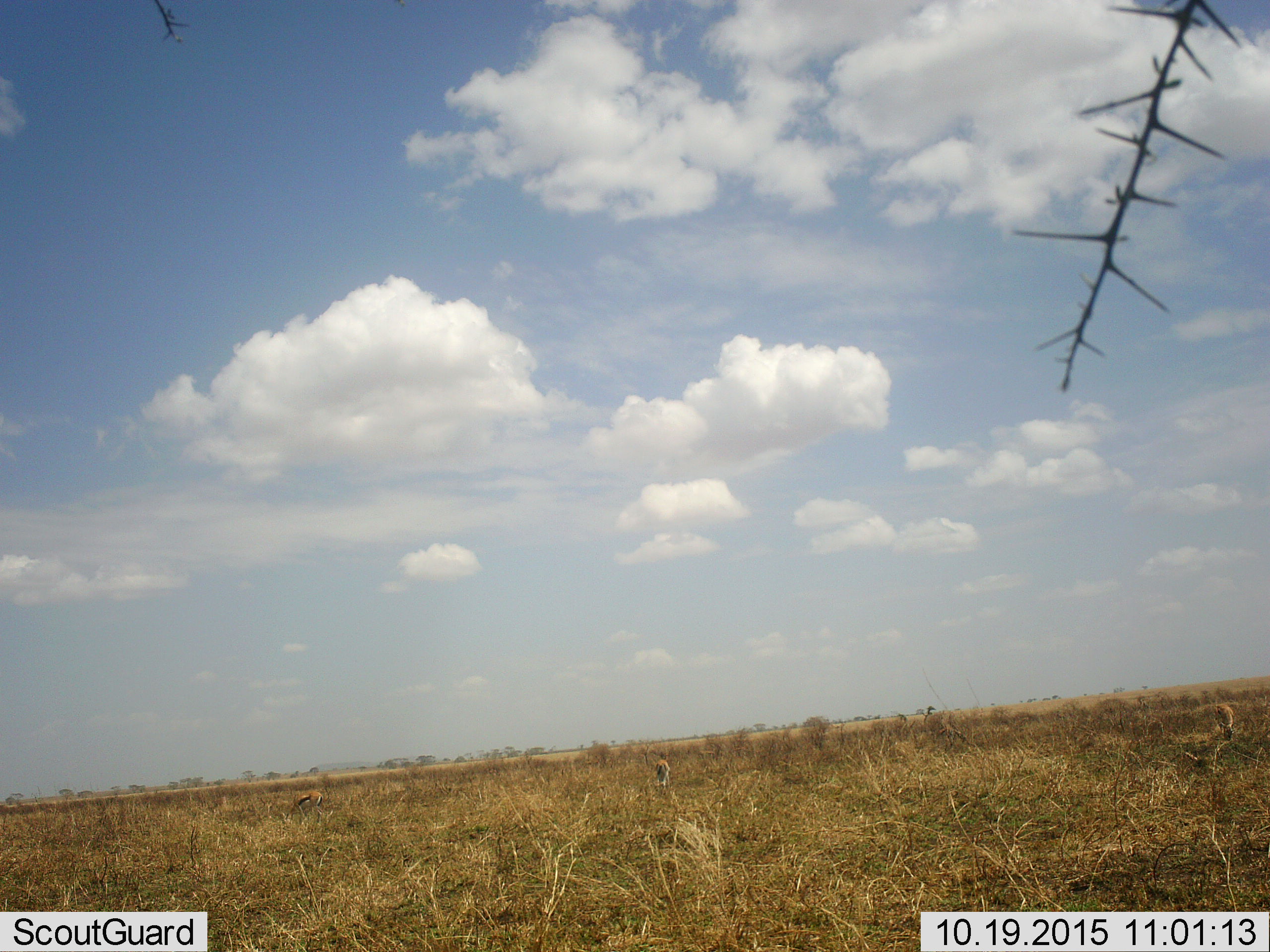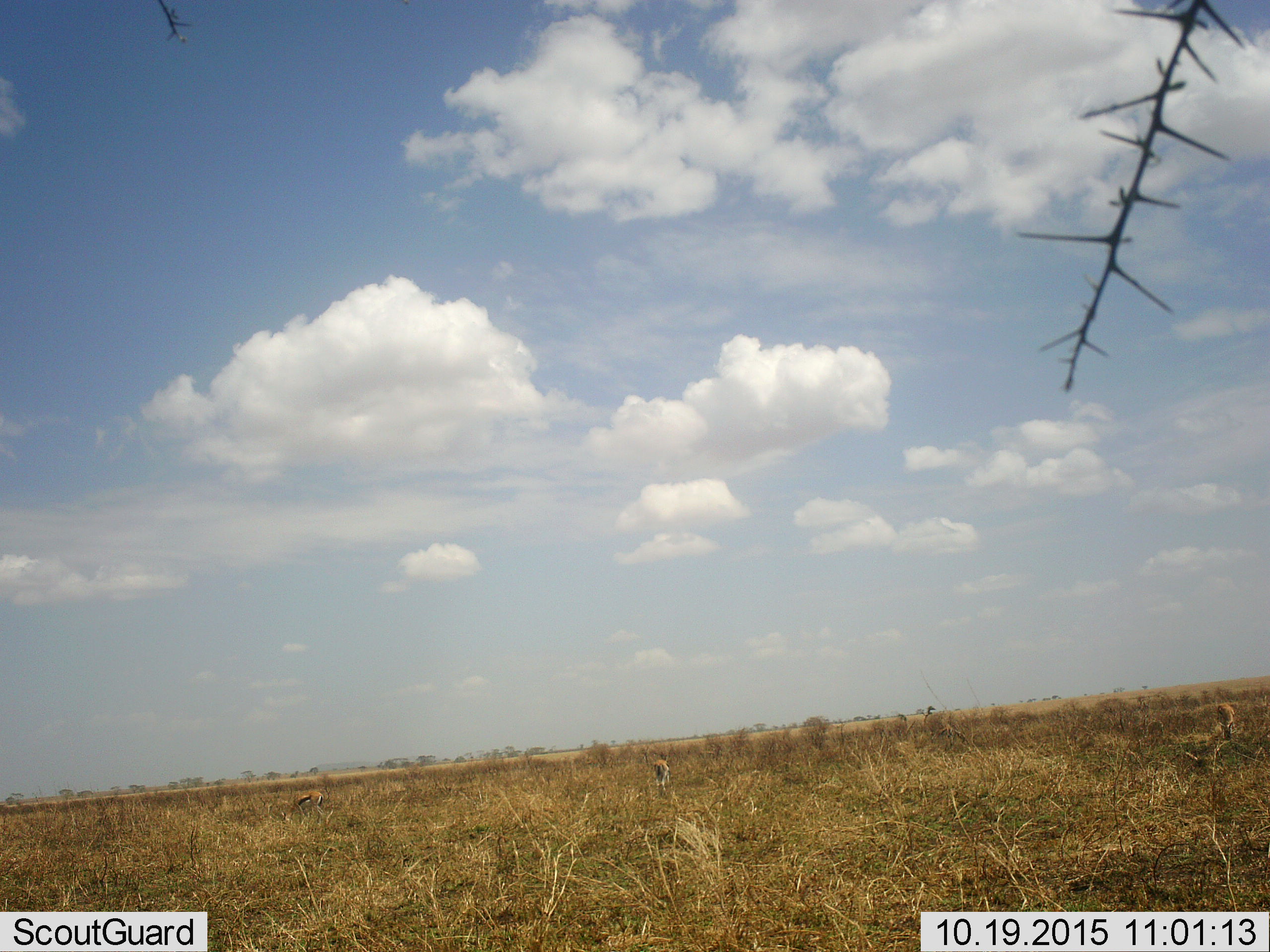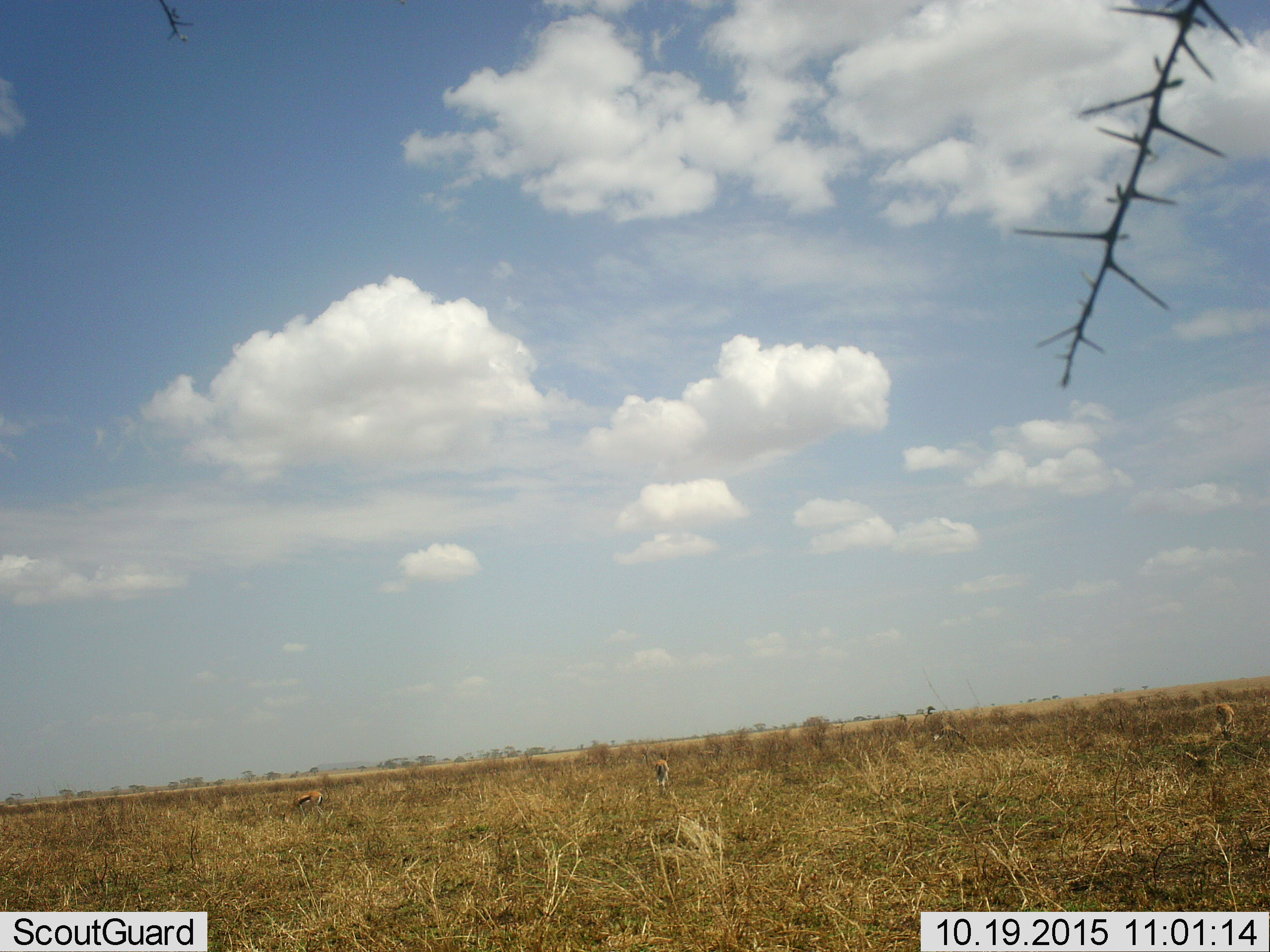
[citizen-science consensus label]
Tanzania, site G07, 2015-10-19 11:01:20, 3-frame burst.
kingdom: Animalia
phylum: Chordata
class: Mammalia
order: Artiodactyla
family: Bovidae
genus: Eudorcas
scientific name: Eudorcas thomsonii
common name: thomson's gazelle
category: gazellethomsons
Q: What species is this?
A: Gazellethomsons (thomson's gazelle) (Eudorcas thomsonii).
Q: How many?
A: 4.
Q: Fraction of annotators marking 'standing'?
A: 43%.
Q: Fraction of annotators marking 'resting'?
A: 0%.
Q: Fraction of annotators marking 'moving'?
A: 0%.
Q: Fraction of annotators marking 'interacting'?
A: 0%.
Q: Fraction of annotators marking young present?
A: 0%.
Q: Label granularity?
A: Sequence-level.